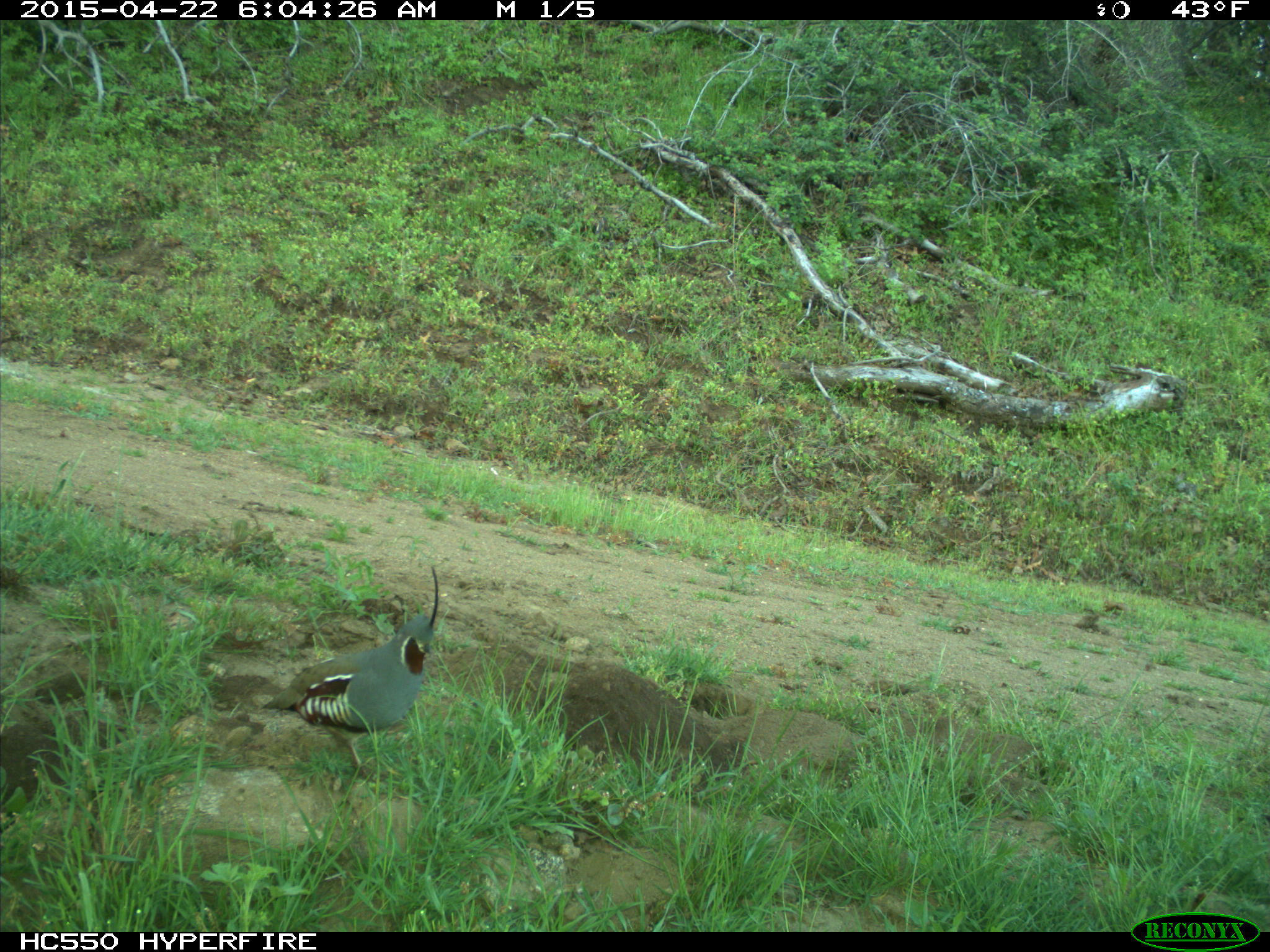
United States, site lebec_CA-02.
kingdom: Animalia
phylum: Chordata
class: Aves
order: Galliformes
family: Odontophoridae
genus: Callipepla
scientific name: Callipepla californica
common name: california quail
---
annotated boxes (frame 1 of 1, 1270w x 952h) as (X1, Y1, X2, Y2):
animal: (260, 565, 443, 734)